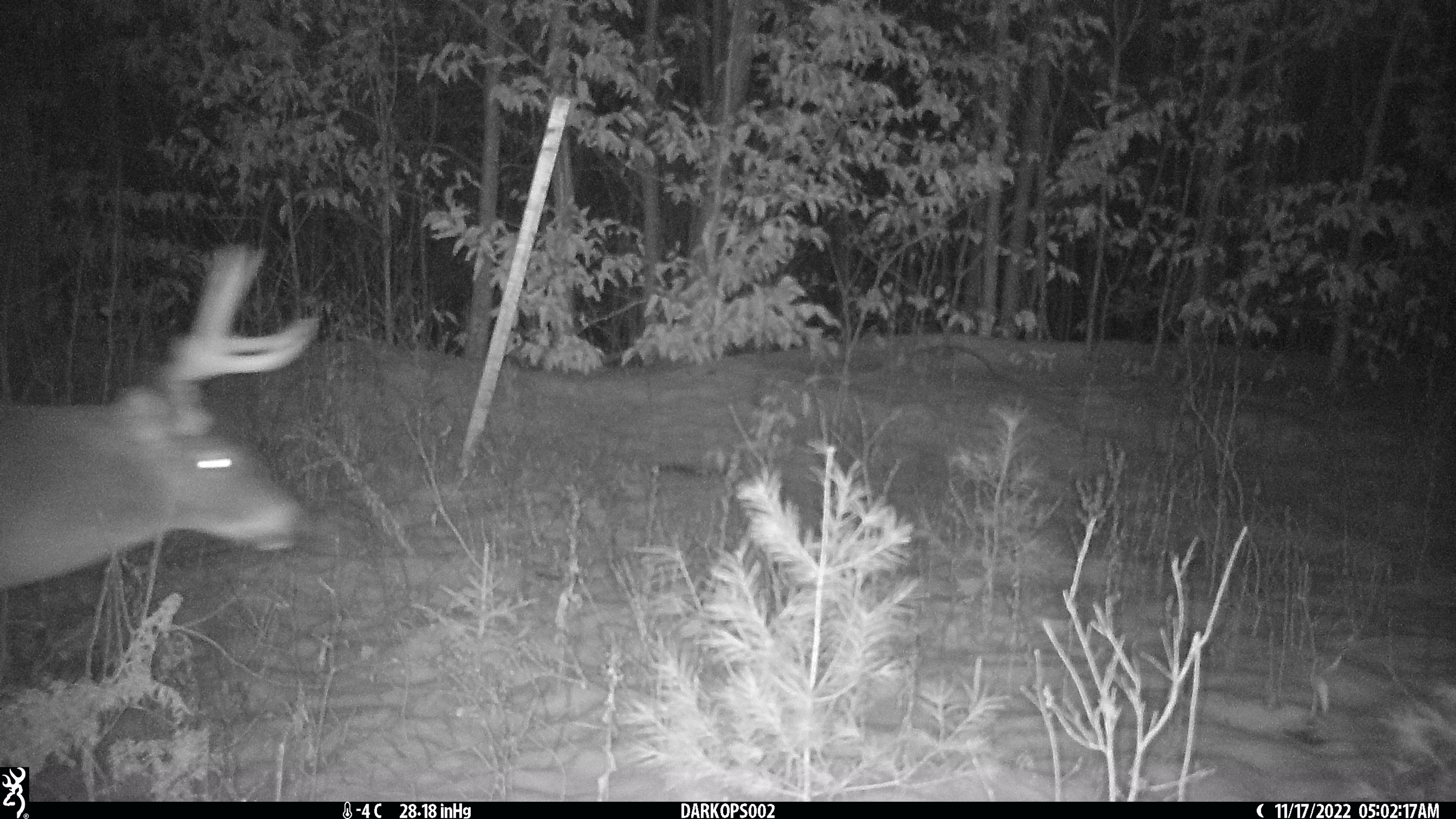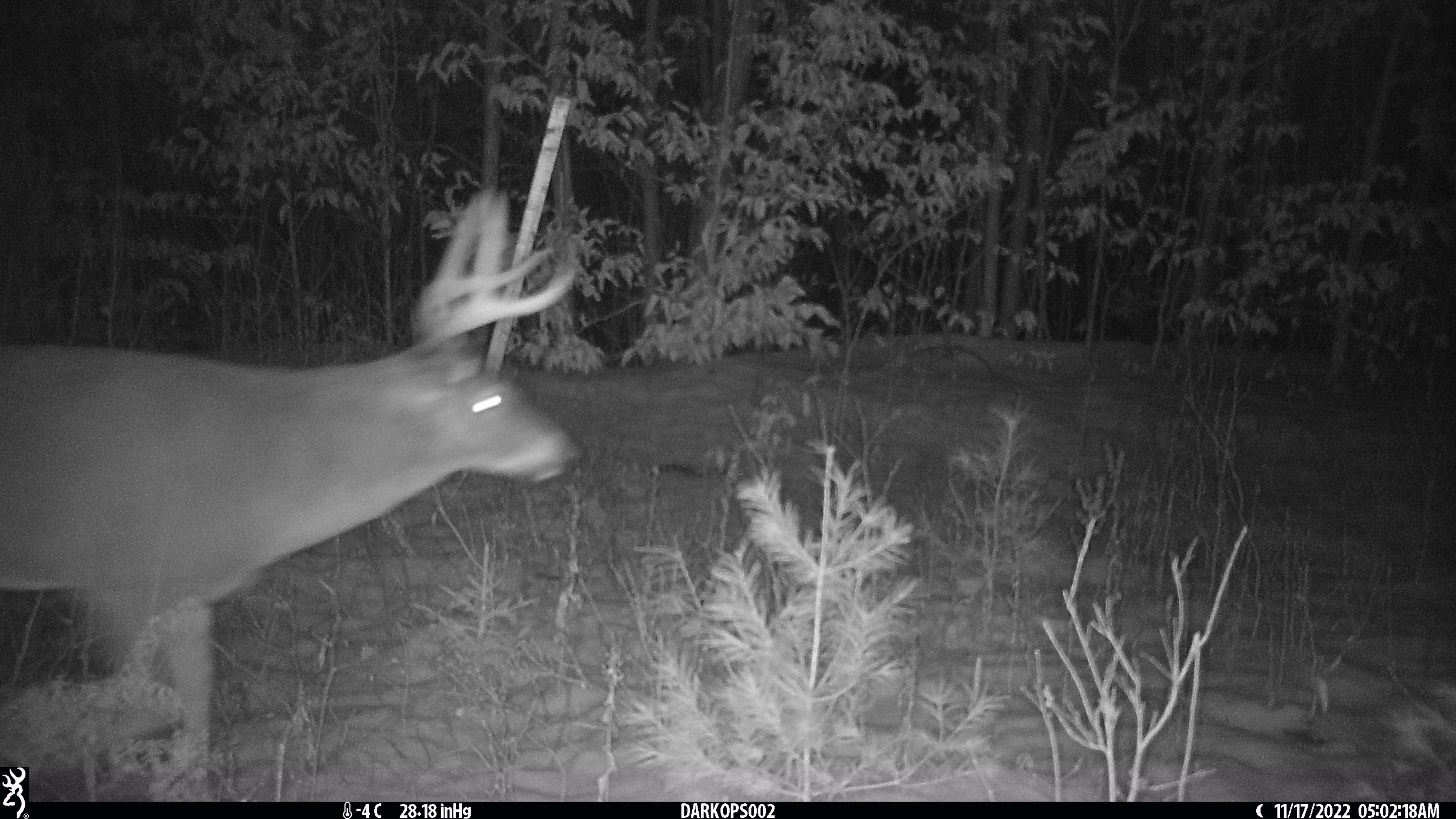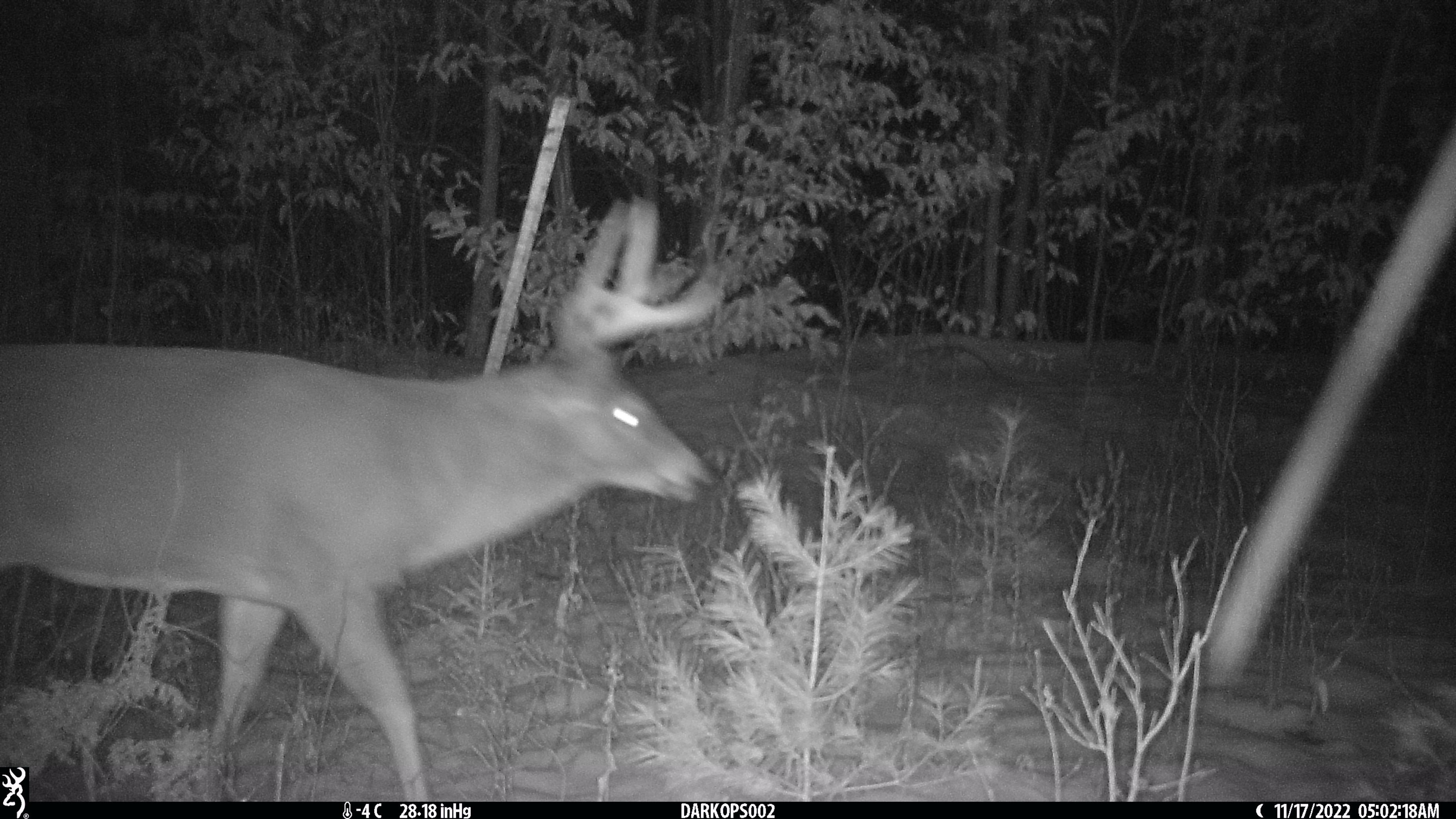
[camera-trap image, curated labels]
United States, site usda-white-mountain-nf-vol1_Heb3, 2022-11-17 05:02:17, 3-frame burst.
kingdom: Animalia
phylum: Chordata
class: Mammalia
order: Artiodactyla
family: Cervidae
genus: Odocoileus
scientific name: Odocoileus virginianus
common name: white-tailed deer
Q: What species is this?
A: White-tailed deer (Odocoileus virginianus).